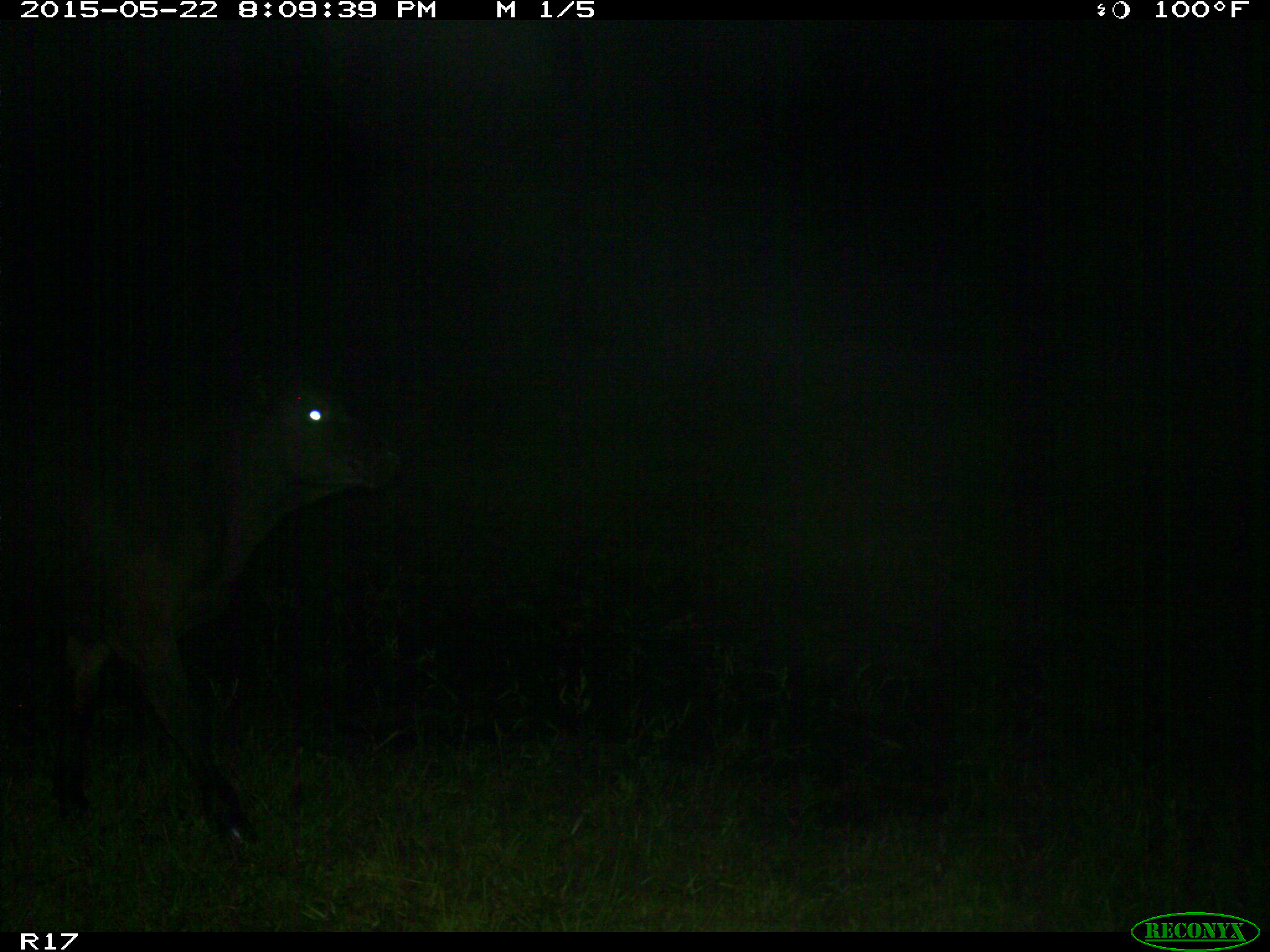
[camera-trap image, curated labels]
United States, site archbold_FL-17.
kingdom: Animalia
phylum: Chordata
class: Mammalia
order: Artiodactyla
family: Bovidae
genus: Bos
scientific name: Bos taurus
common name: domestic cow